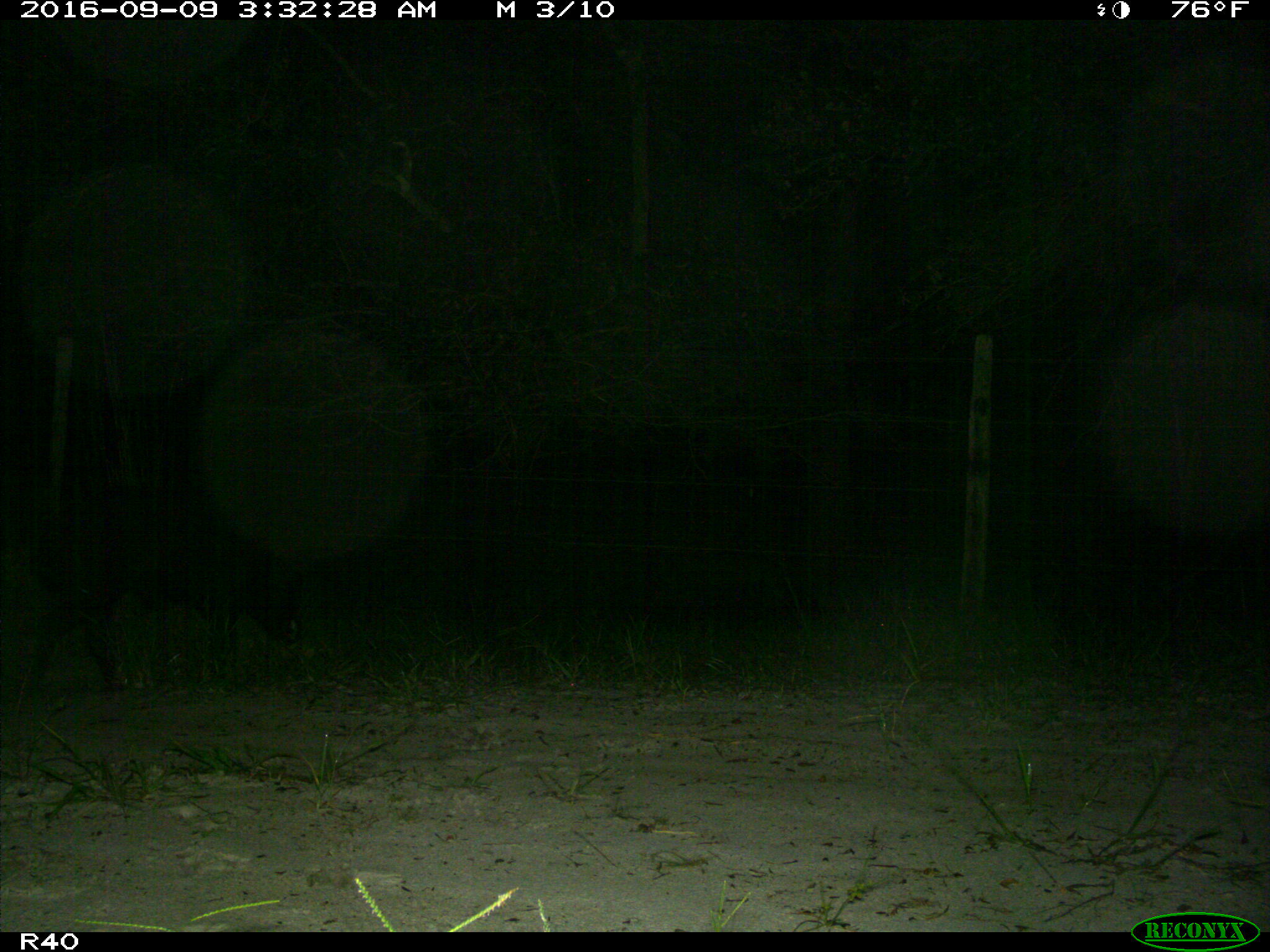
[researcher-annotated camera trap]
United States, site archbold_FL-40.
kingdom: Animalia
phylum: Chordata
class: Mammalia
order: Artiodactyla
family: Suidae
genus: Sus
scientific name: Sus scrofa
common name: wild boar